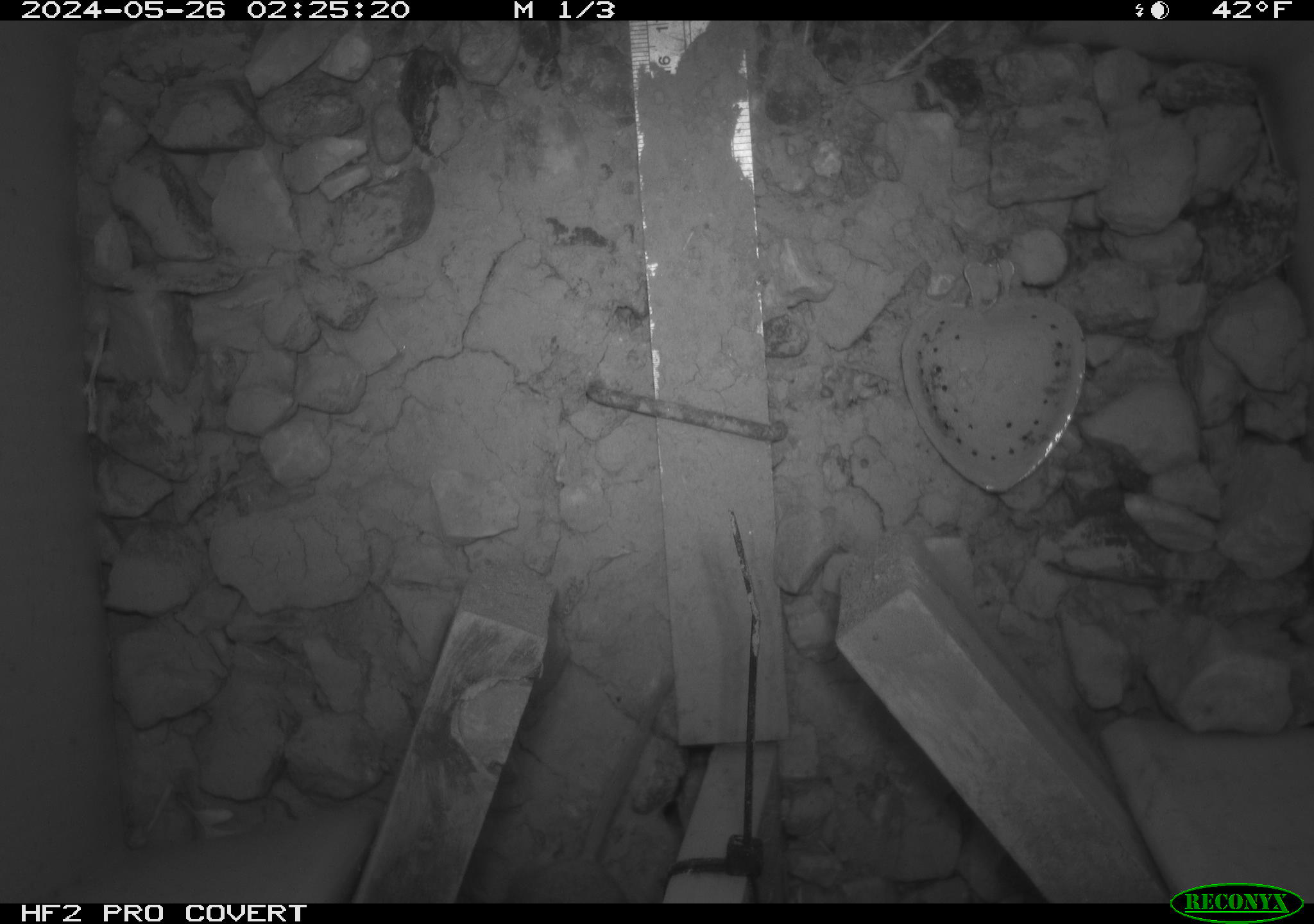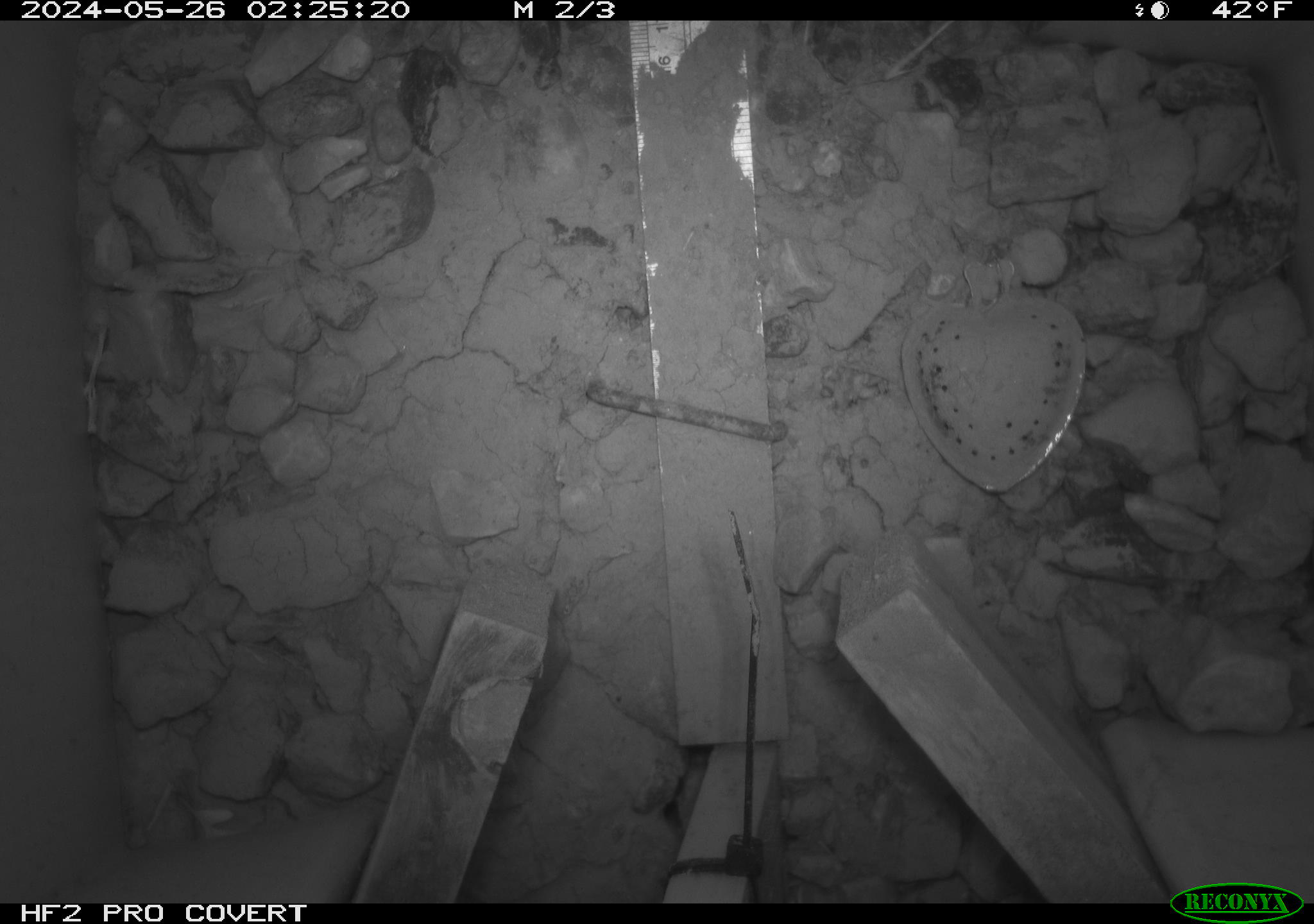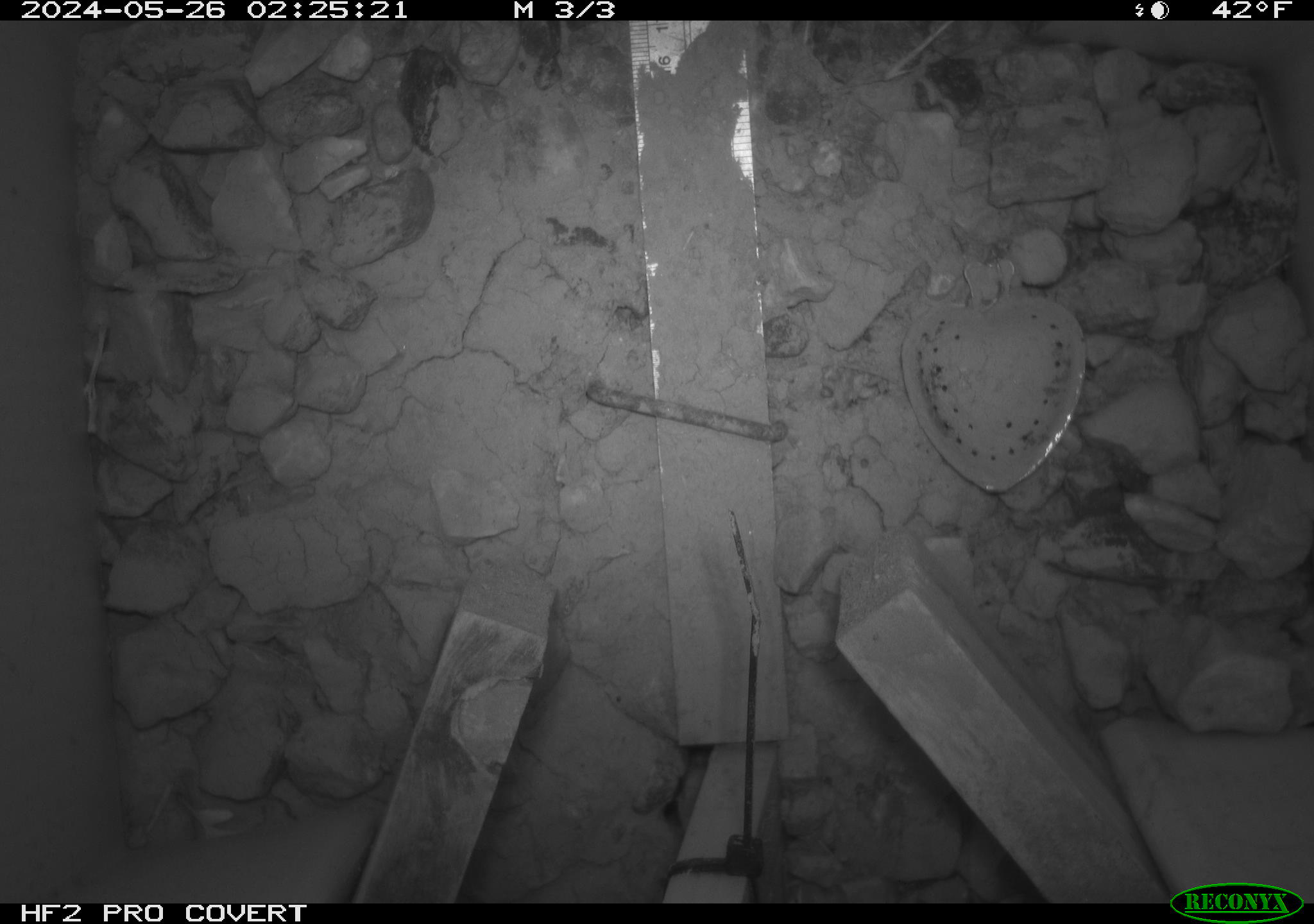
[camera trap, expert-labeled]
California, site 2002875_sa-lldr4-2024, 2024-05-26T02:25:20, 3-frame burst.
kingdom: Animalia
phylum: Chordata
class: Mammalia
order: Rodentia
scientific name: Rodentia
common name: mouse species